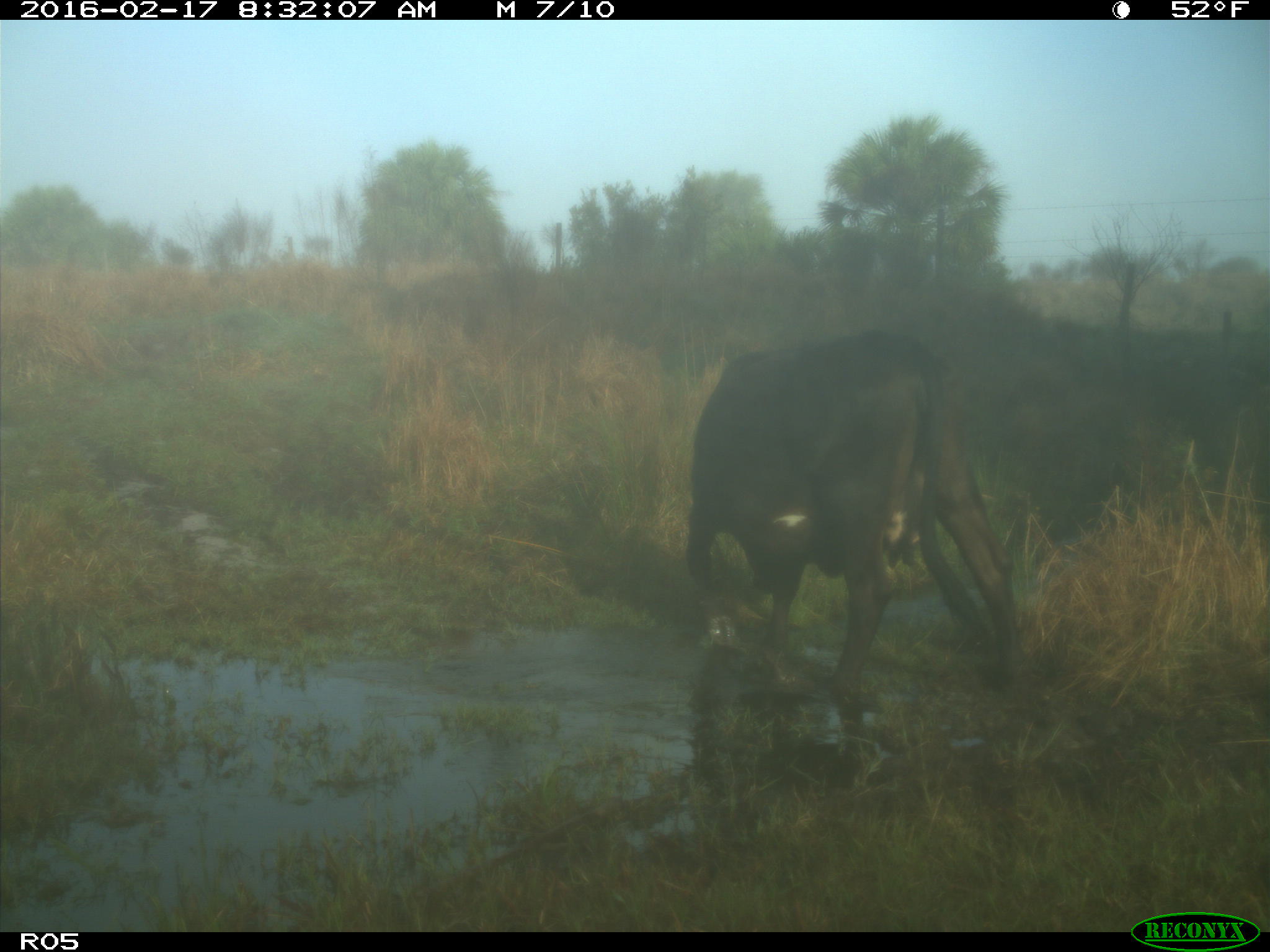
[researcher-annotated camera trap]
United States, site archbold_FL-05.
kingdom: Animalia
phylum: Chordata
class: Mammalia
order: Artiodactyla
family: Bovidae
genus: Bos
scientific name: Bos taurus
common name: domestic cow